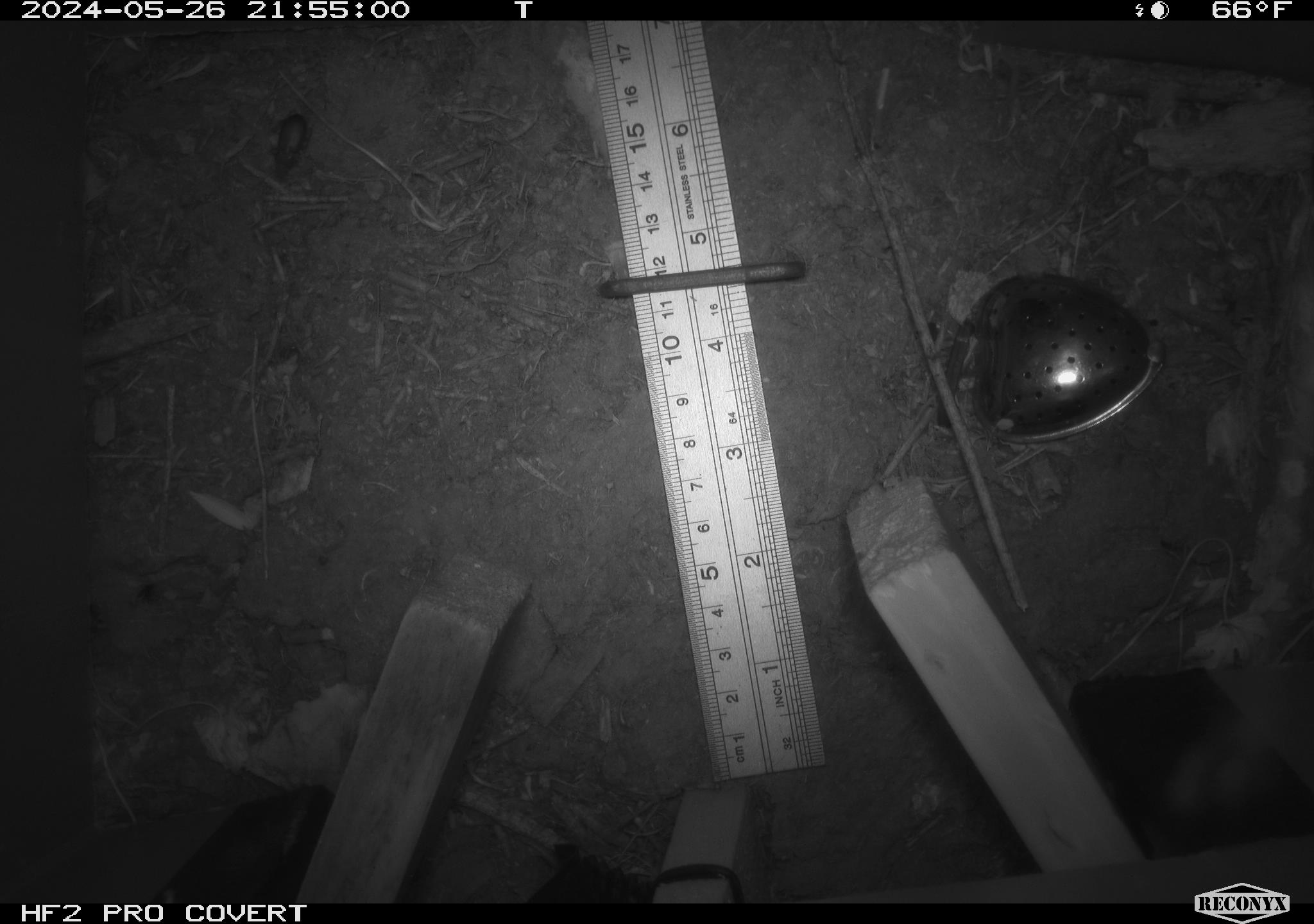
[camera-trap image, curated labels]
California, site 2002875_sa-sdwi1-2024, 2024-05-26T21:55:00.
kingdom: Animalia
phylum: Arthropoda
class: Insecta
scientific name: Insecta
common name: insect